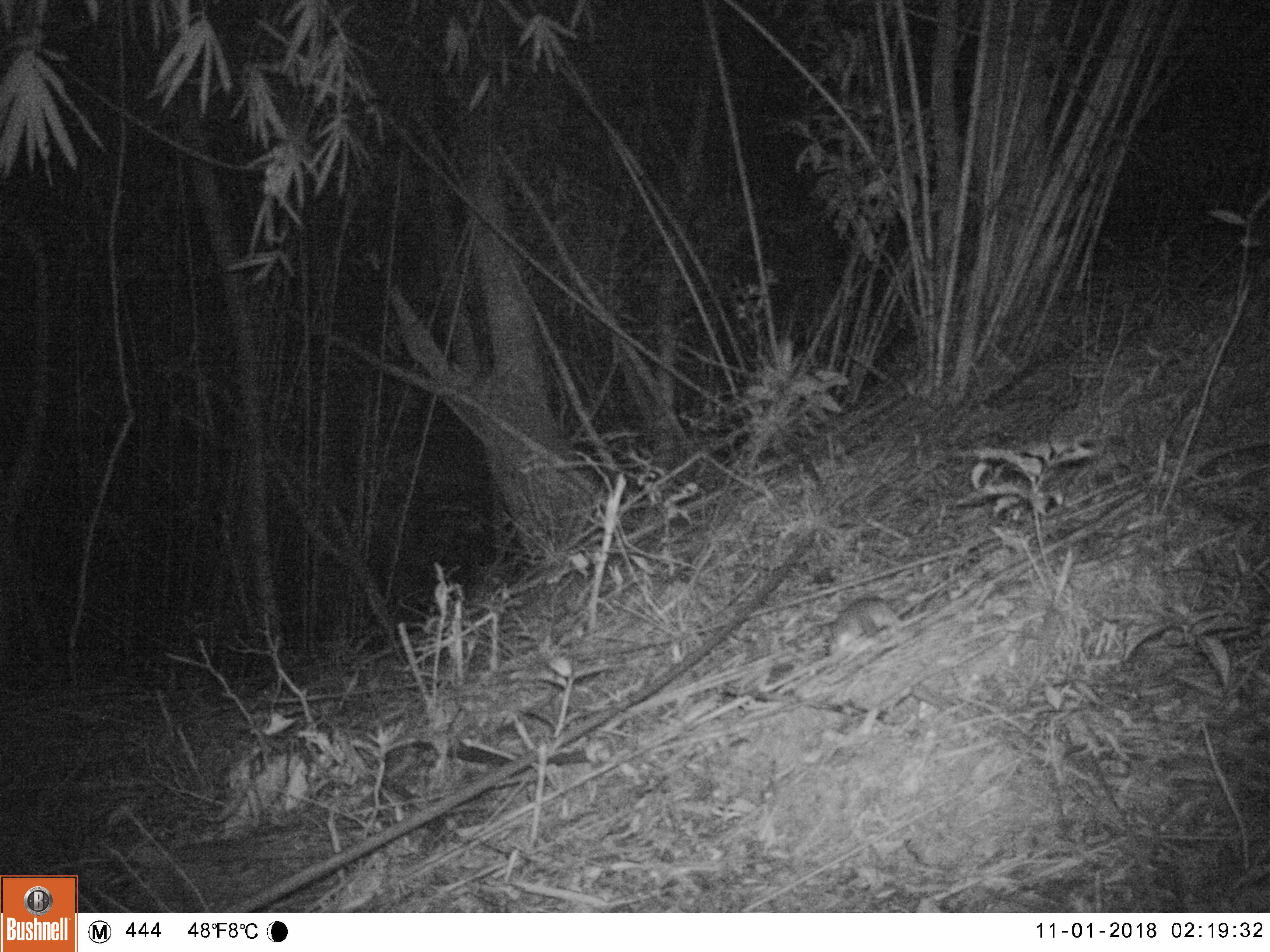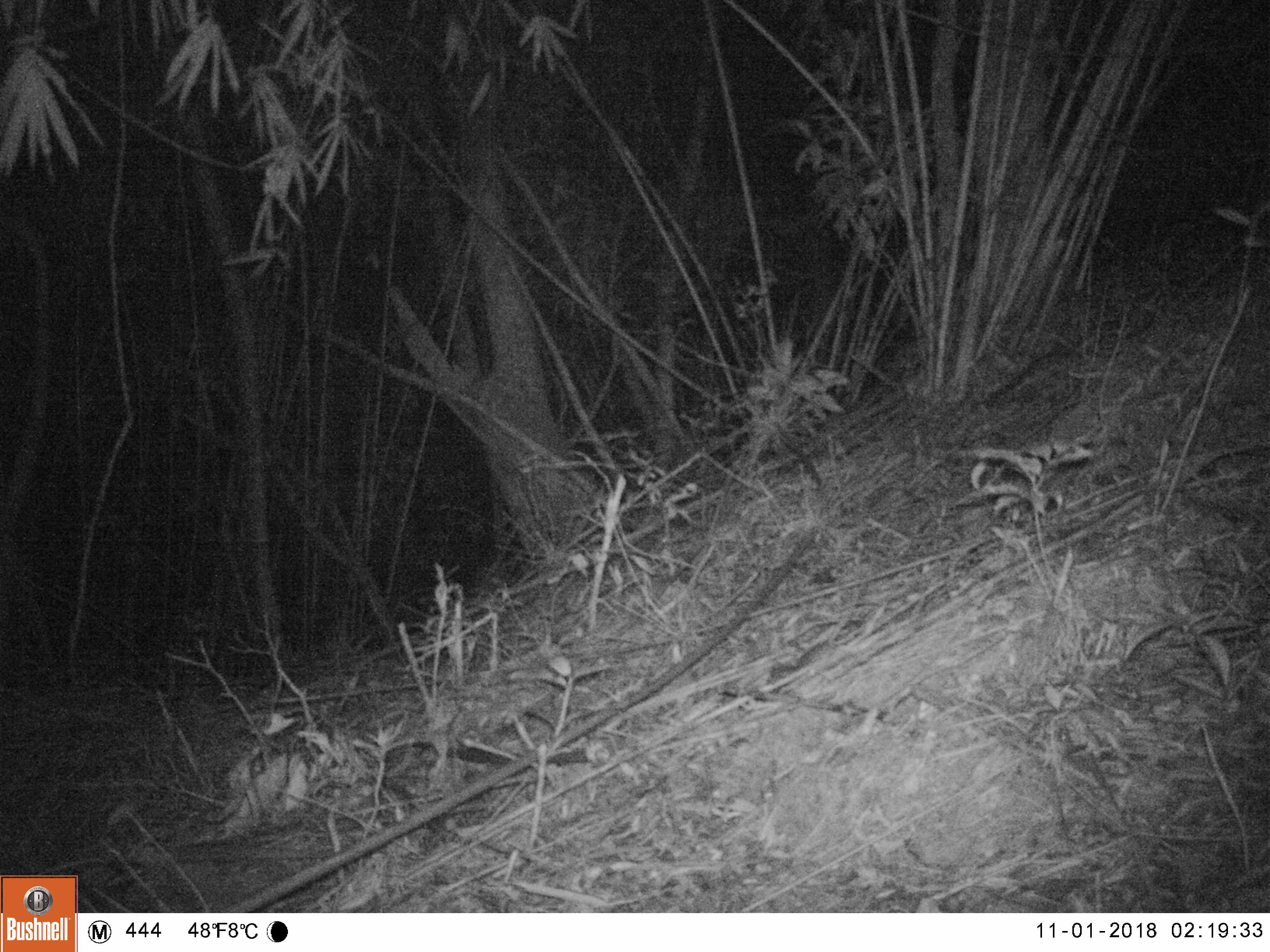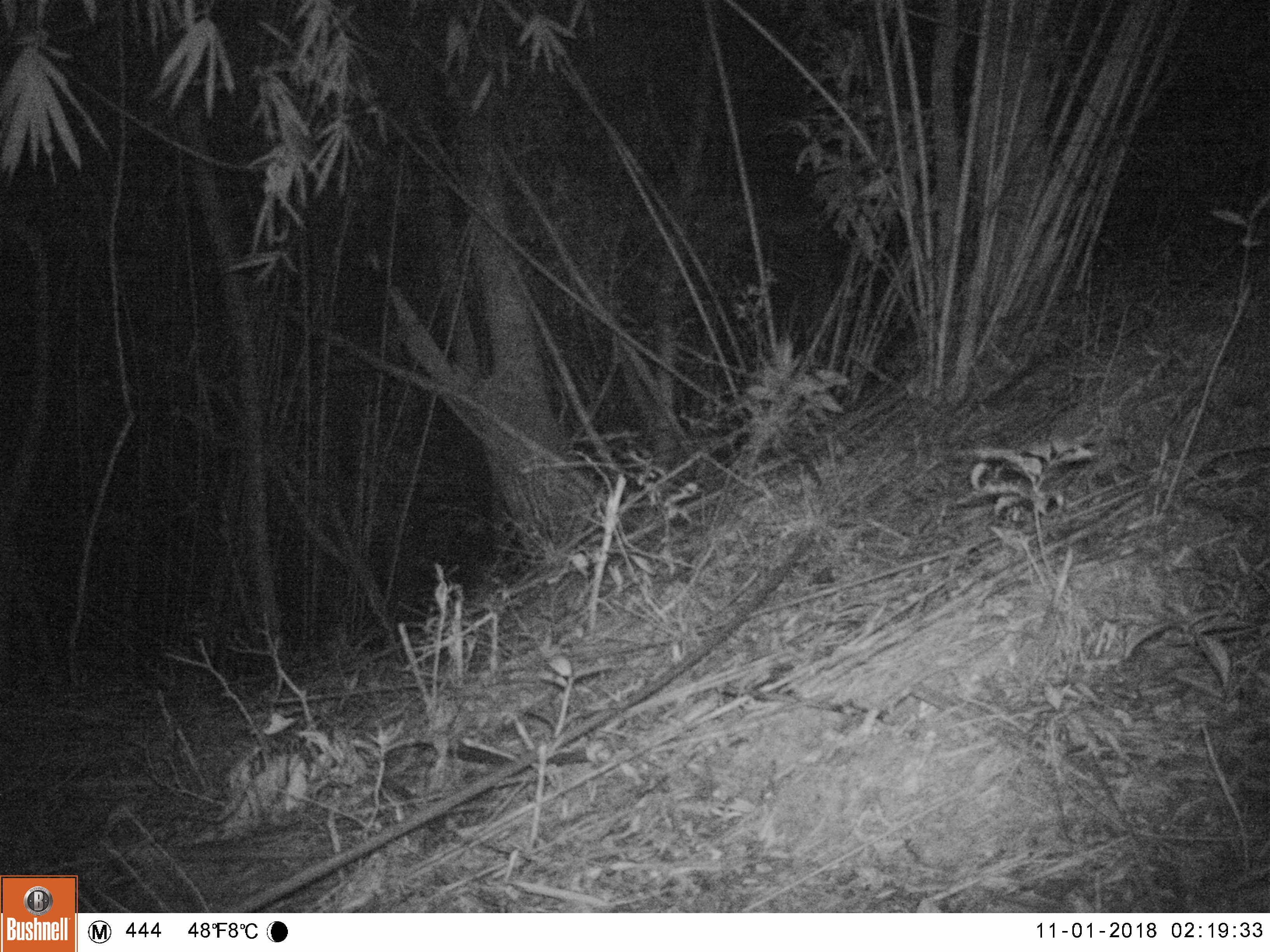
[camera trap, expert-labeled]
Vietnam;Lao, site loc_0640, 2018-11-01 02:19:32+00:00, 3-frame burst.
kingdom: Animalia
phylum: Chordata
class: Mammalia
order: Rodentia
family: Muridae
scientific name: Muridae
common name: old-world mice and rats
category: unidentified murid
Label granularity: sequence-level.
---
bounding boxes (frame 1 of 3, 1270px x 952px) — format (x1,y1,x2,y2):
unidentified murid: (829,595,930,655)